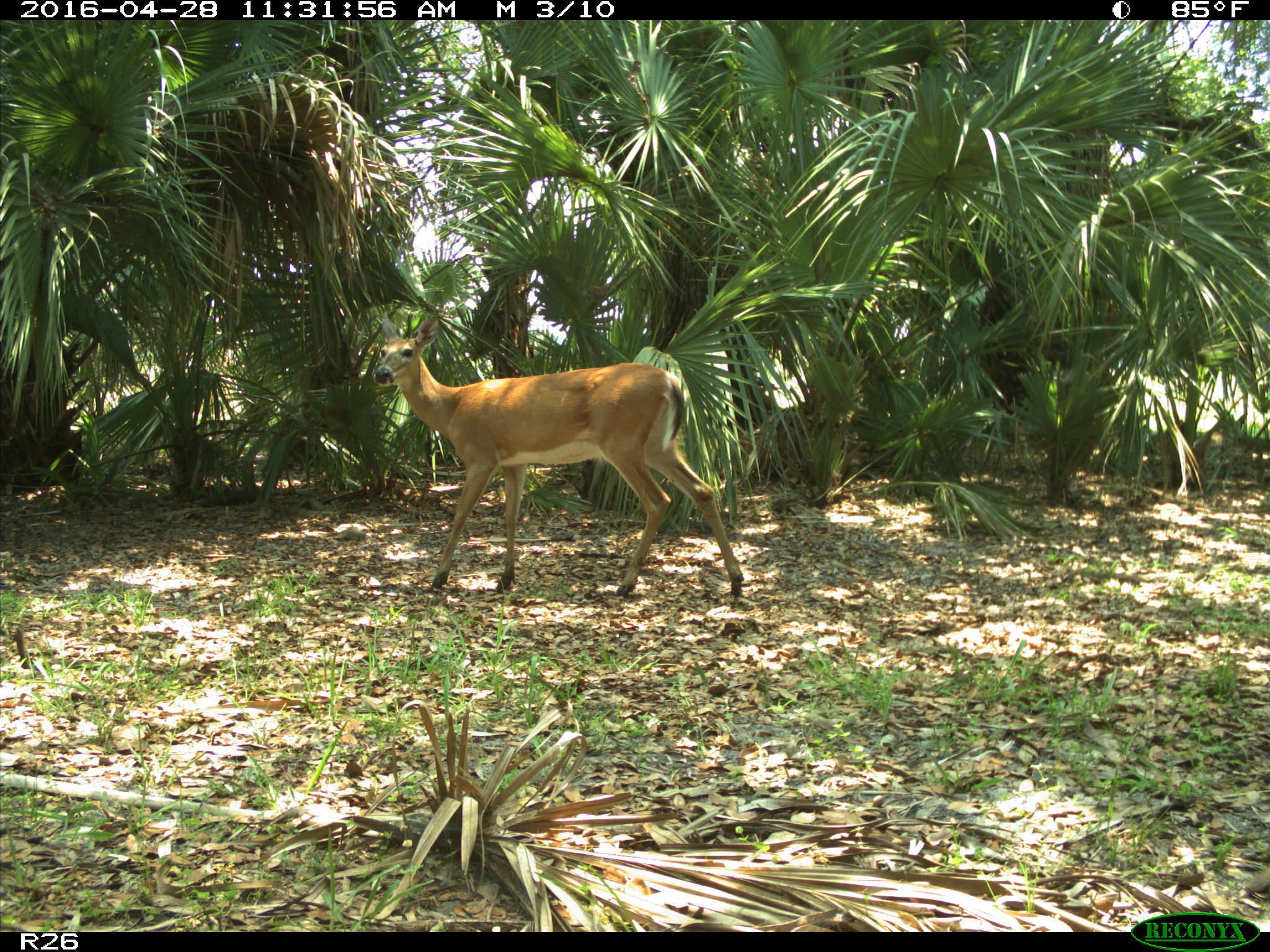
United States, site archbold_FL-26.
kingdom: Animalia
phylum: Chordata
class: Mammalia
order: Artiodactyla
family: Cervidae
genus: Odocoileus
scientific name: Odocoileus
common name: deer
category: unidentified deer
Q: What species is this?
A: Unidentified deer (deer) (Odocoileus).